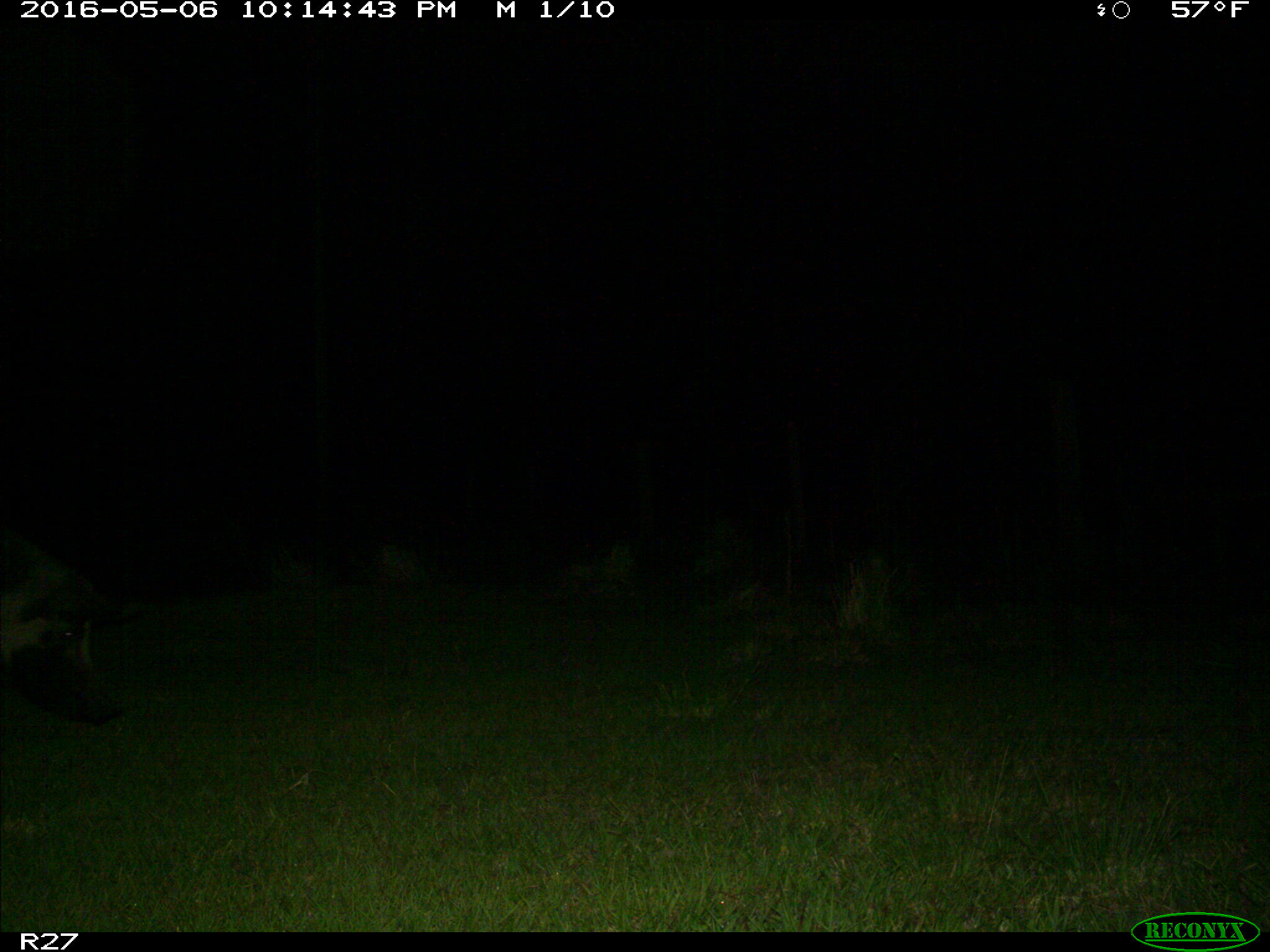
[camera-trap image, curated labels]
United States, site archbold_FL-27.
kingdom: Animalia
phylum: Chordata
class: Mammalia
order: Artiodactyla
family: Suidae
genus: Sus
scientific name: Sus scrofa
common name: wild boar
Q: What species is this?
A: Sus scrofa (wild boar).